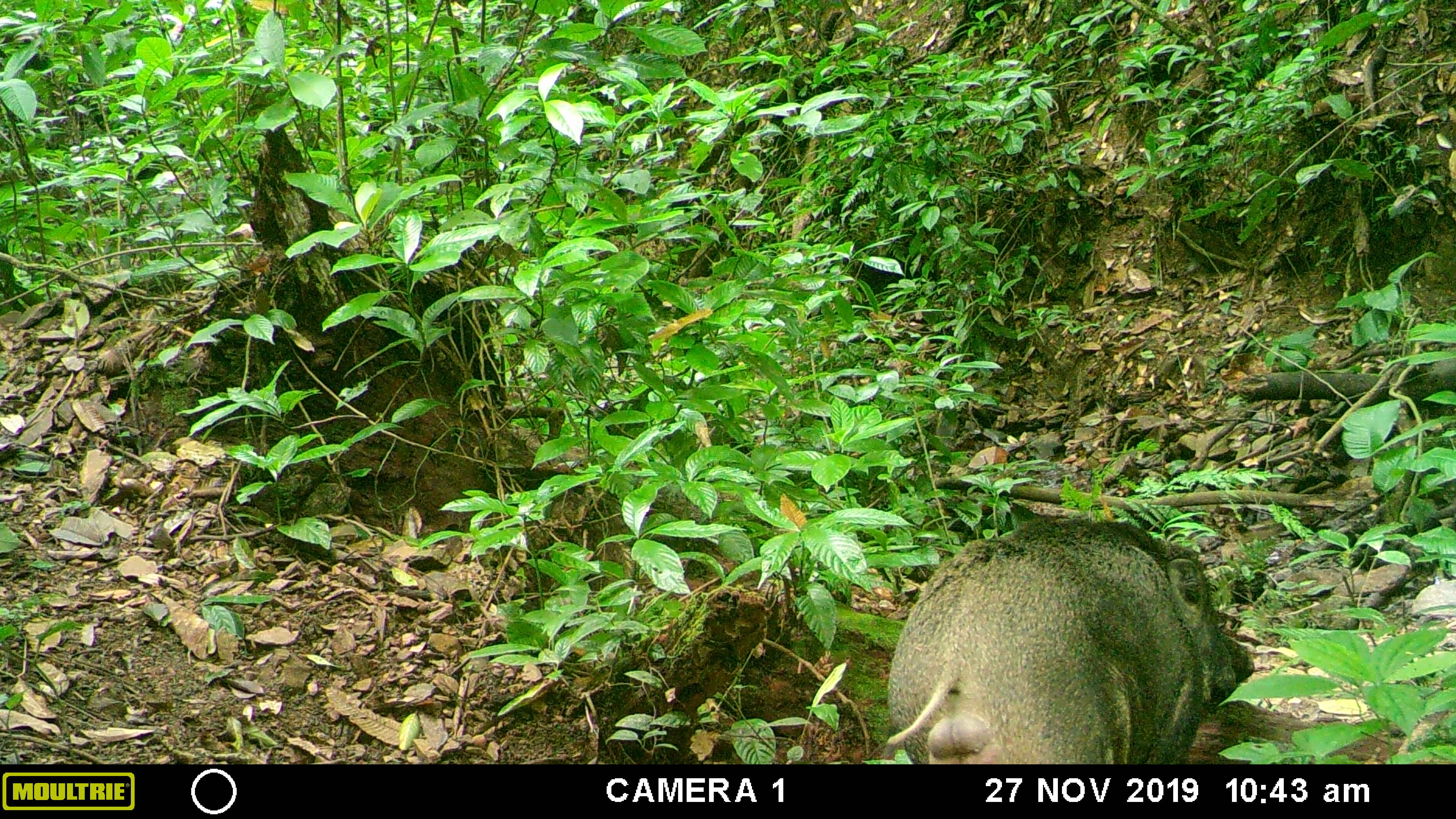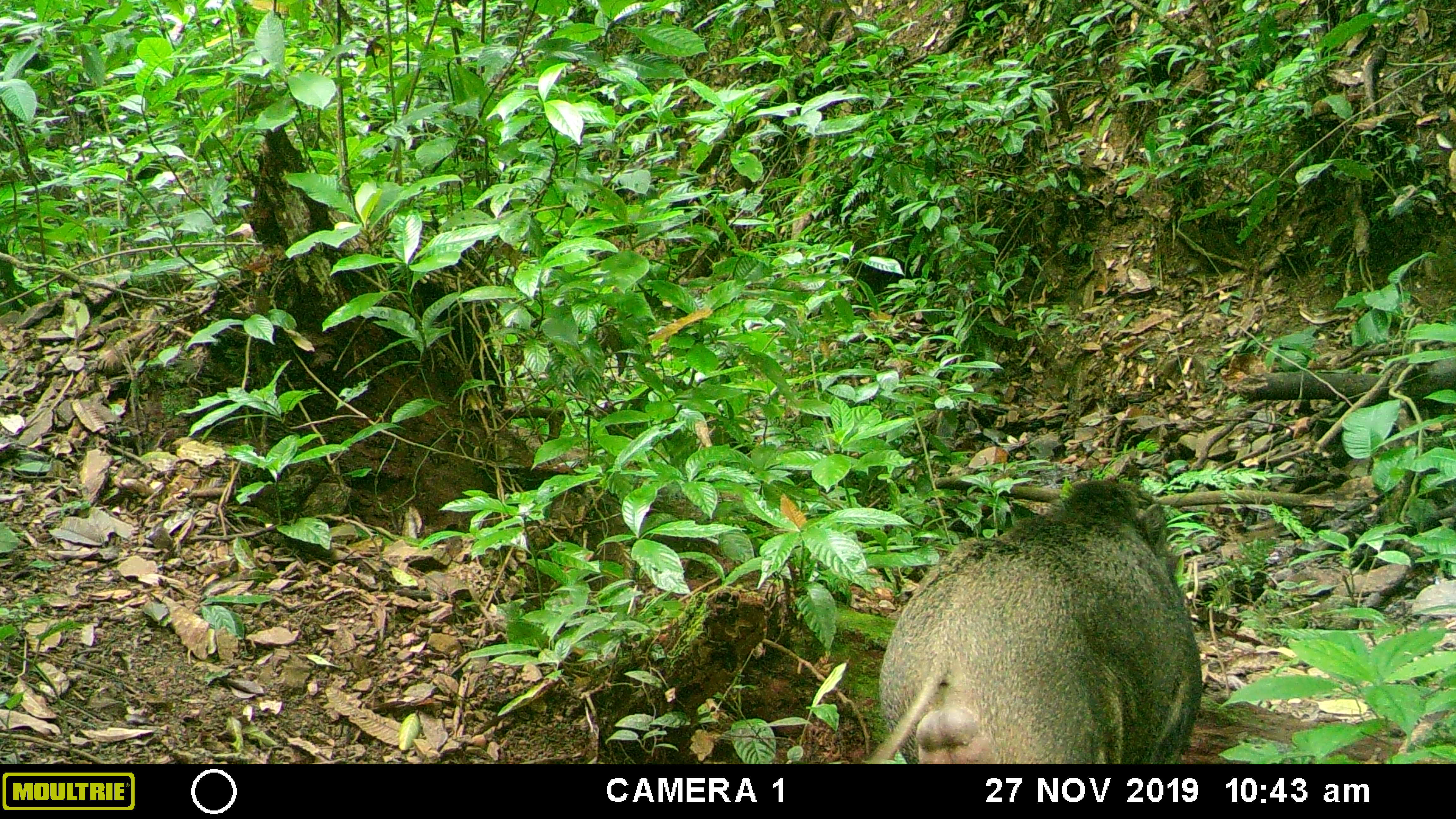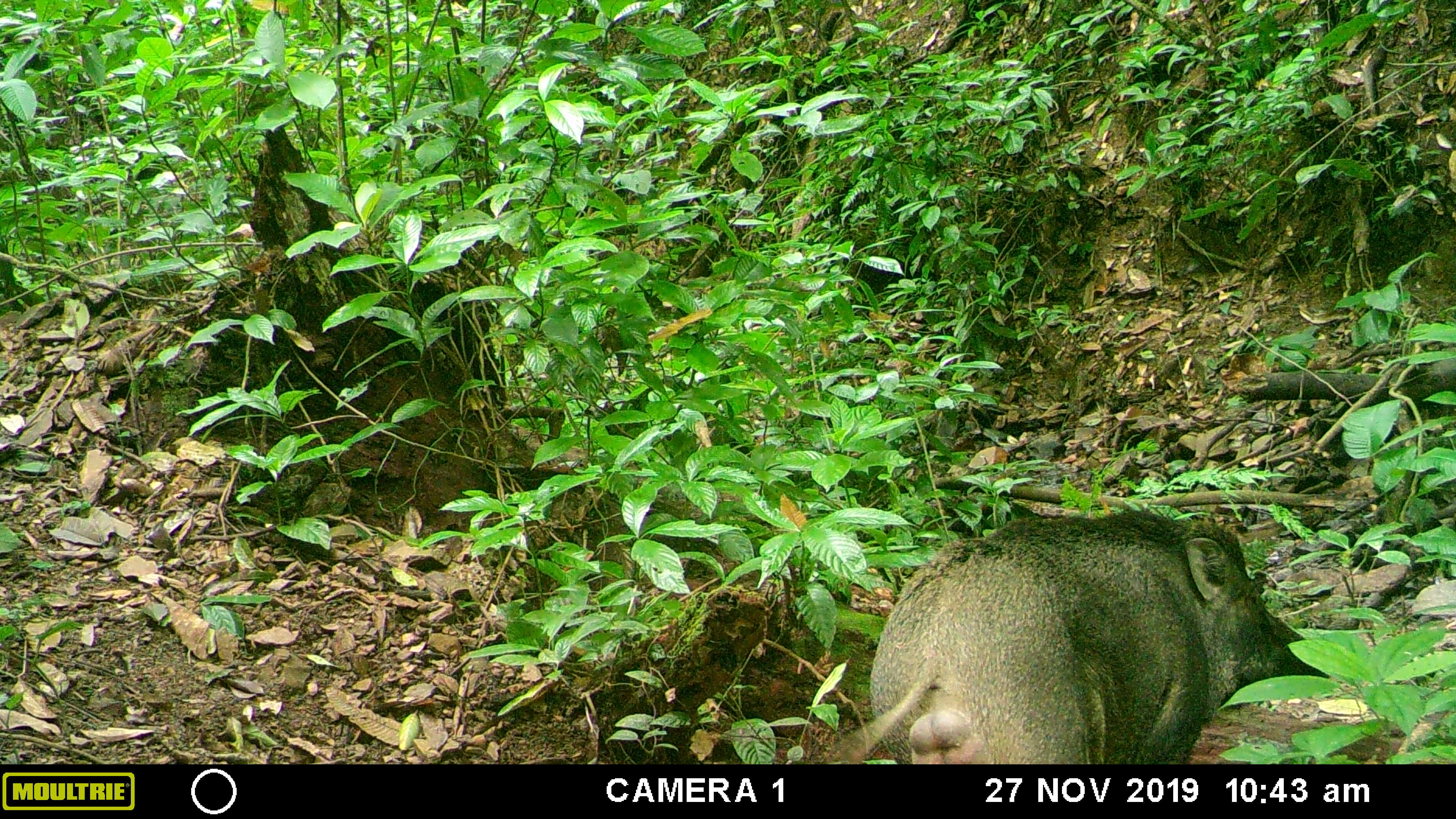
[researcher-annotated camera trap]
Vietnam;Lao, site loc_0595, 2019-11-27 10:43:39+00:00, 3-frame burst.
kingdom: Animalia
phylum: Chordata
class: Mammalia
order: Artiodactyla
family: Suidae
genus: Sus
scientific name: Sus scrofa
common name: eurasian wild pig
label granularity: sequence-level